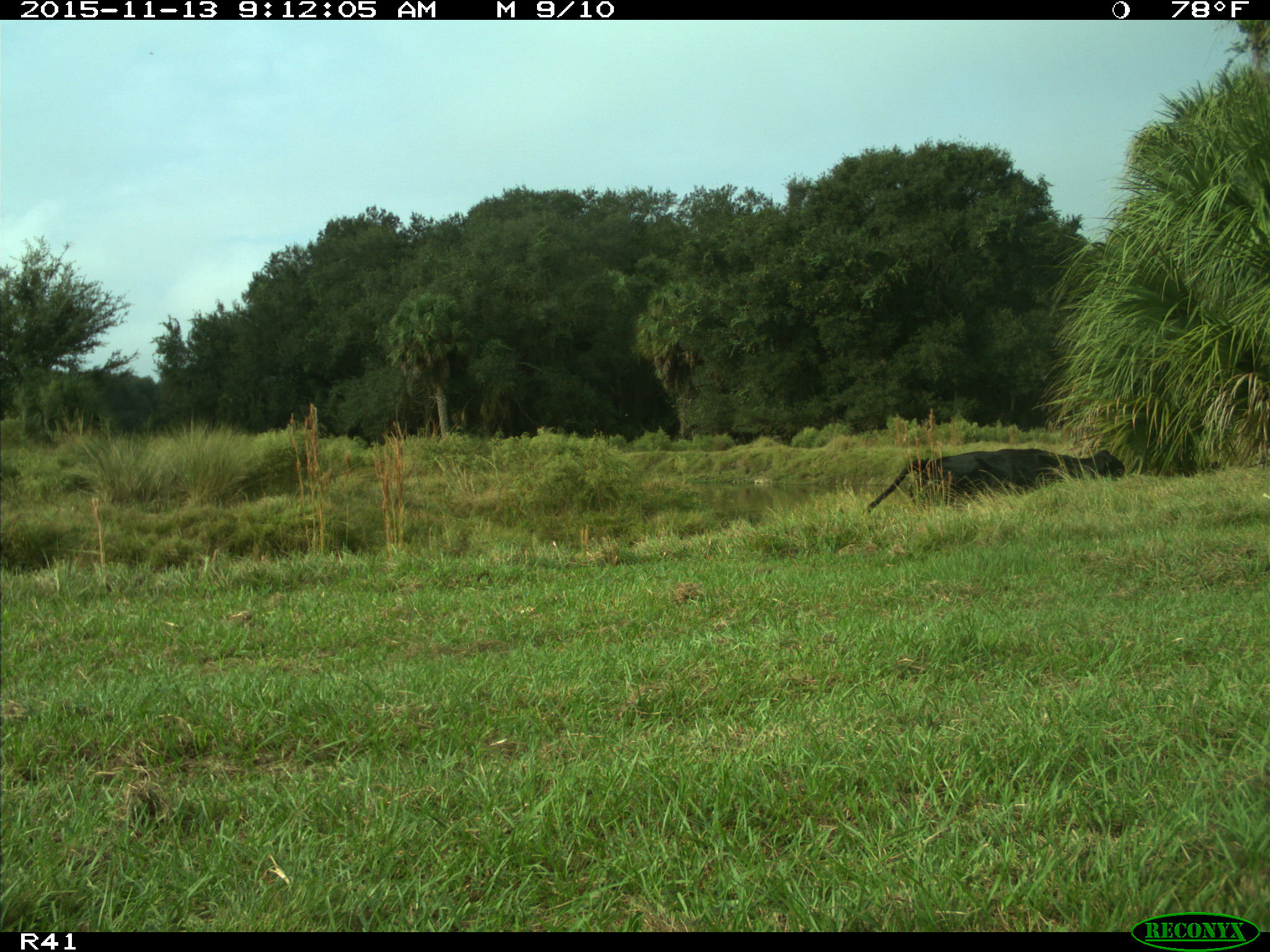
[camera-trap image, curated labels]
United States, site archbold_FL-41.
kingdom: Animalia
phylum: Chordata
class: Mammalia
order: Artiodactyla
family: Bovidae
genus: Bos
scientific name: Bos taurus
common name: domestic cow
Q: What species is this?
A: Bos taurus (domestic cow).